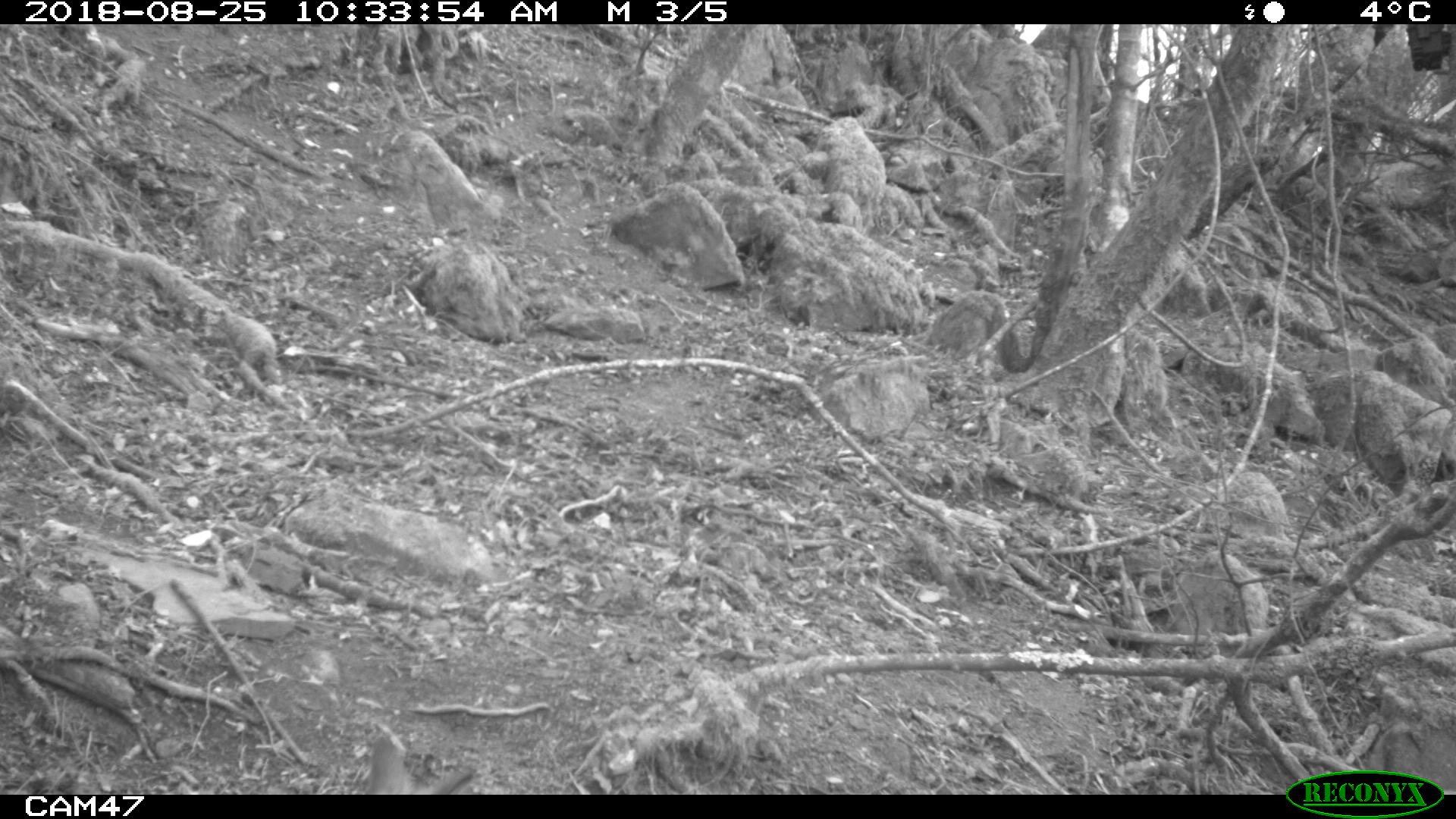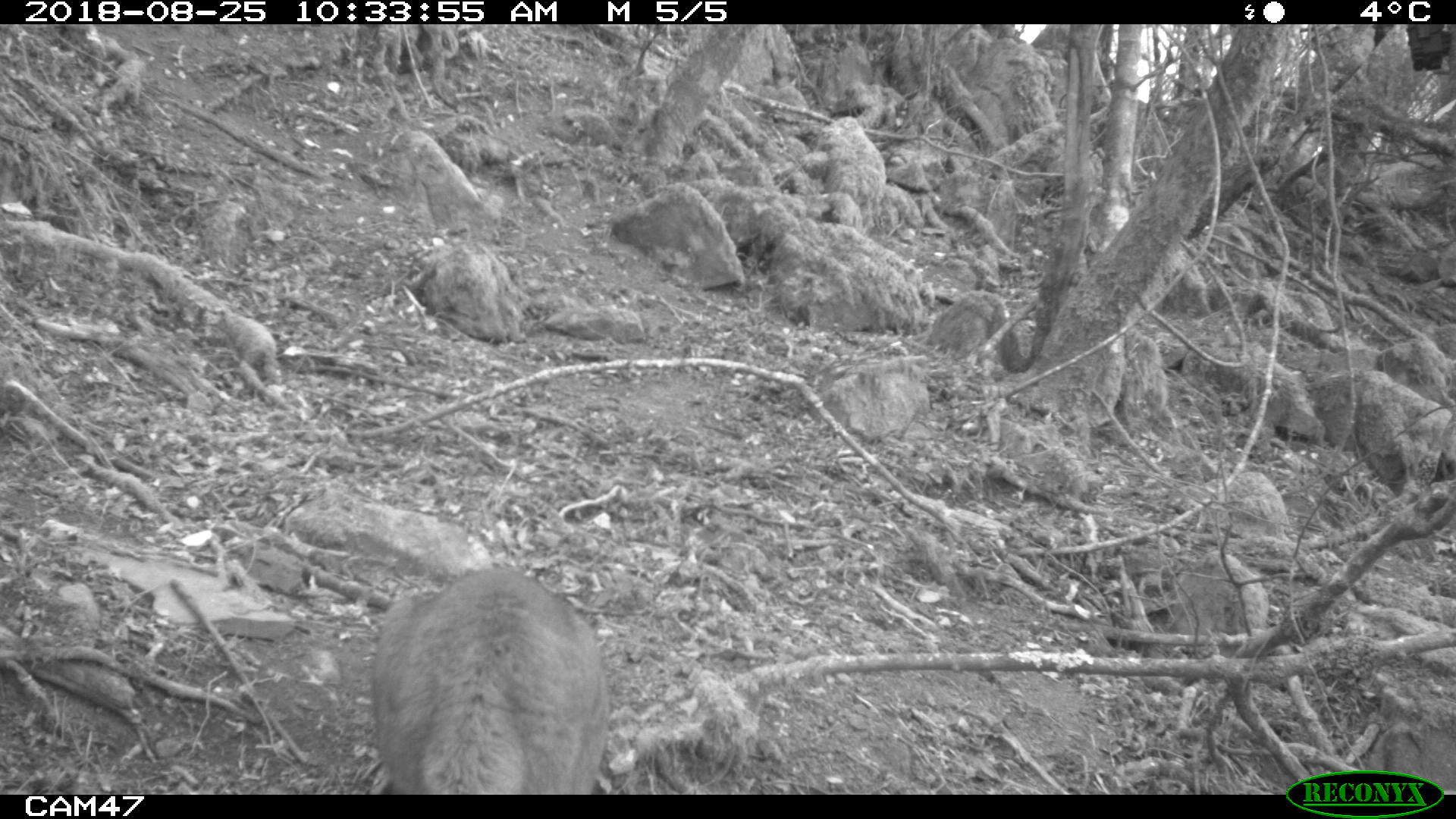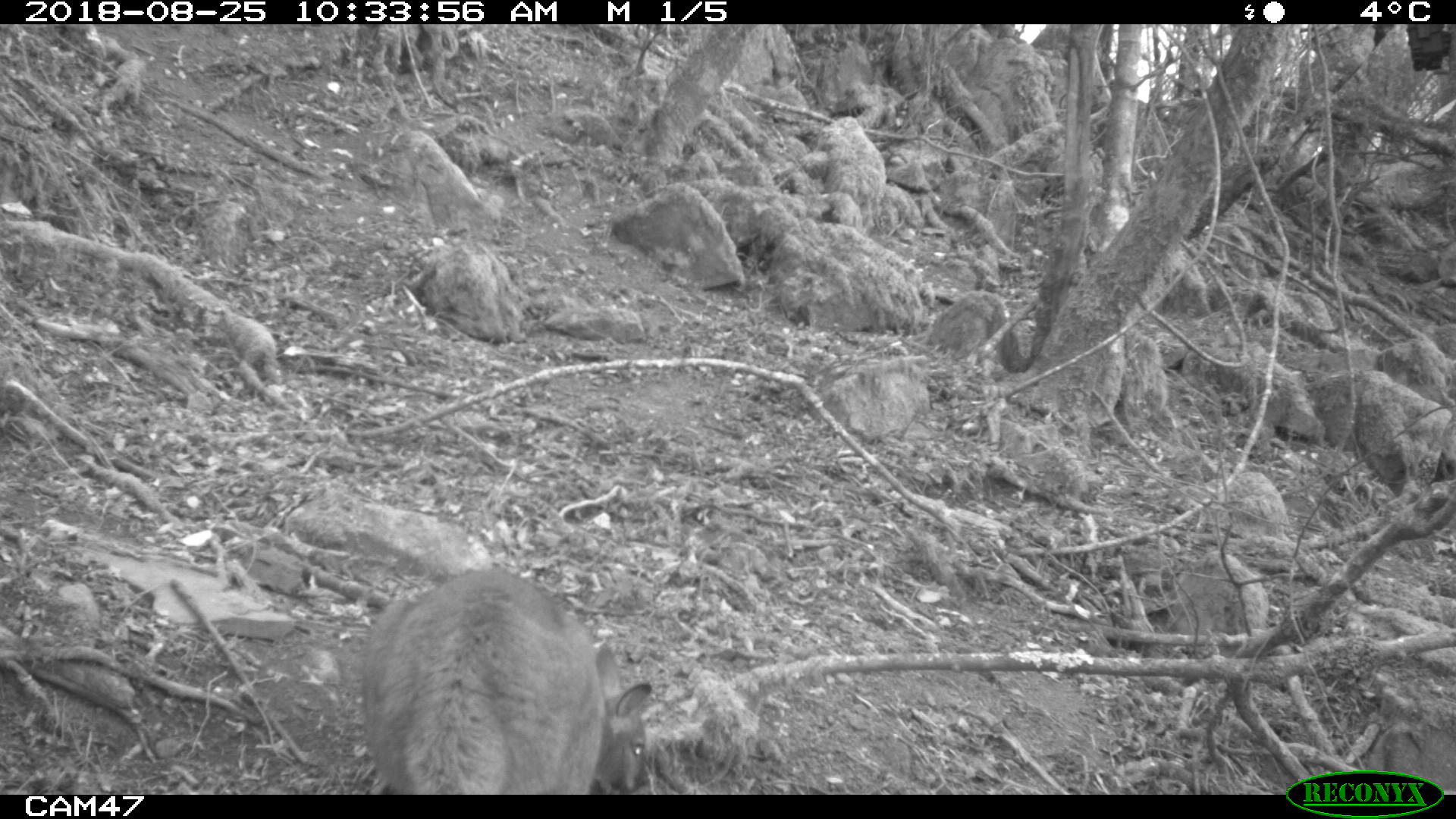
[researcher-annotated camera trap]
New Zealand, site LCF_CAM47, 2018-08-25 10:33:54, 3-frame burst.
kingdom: Animalia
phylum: Chordata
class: Mammalia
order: Diprotodontia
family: Macropodidae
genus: Notamacropus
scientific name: Notamacropus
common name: wallaby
Wallaby (Notamacropus).